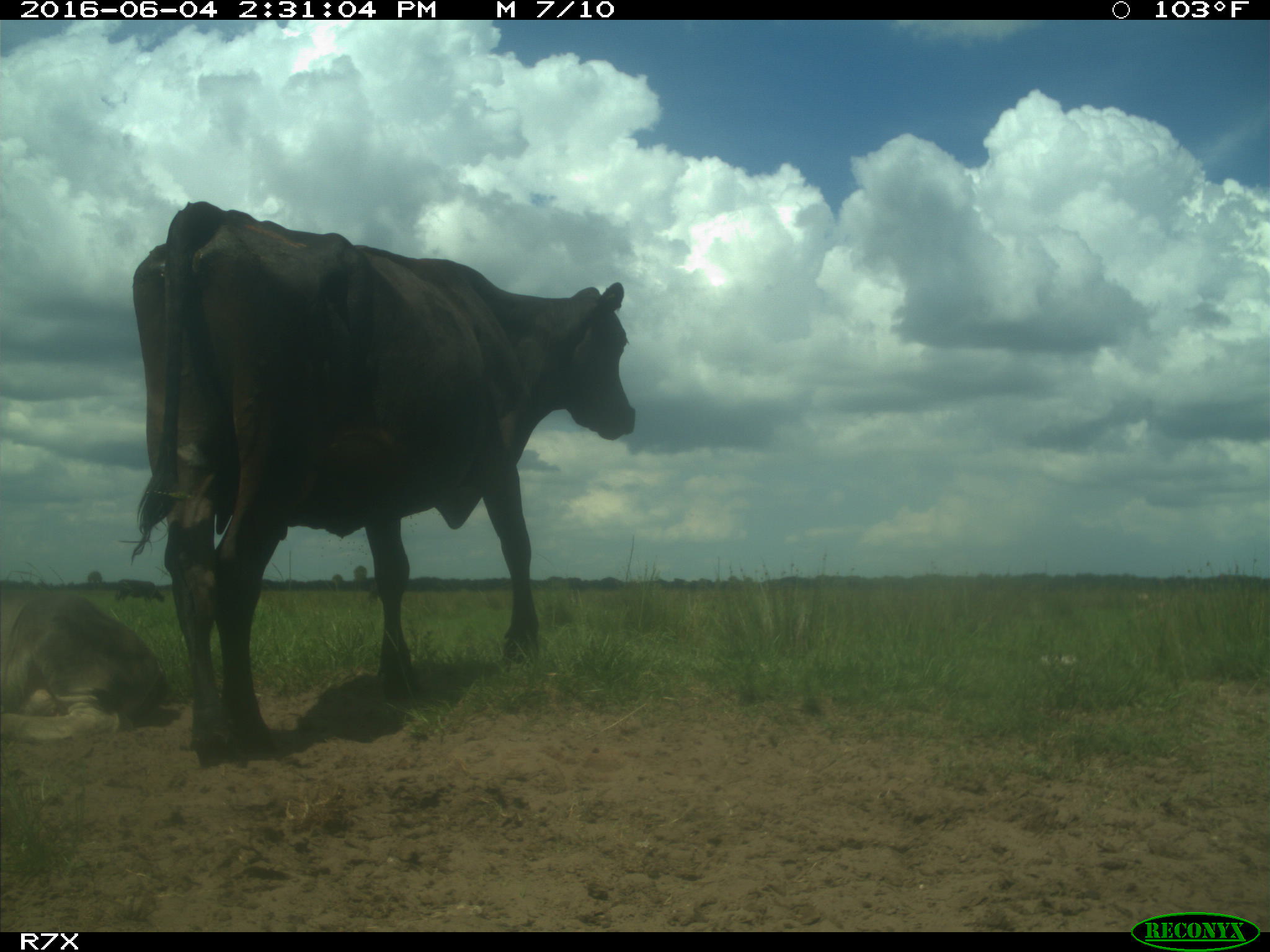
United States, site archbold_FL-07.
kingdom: Animalia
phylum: Chordata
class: Mammalia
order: Artiodactyla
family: Bovidae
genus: Bos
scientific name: Bos taurus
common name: domestic cow